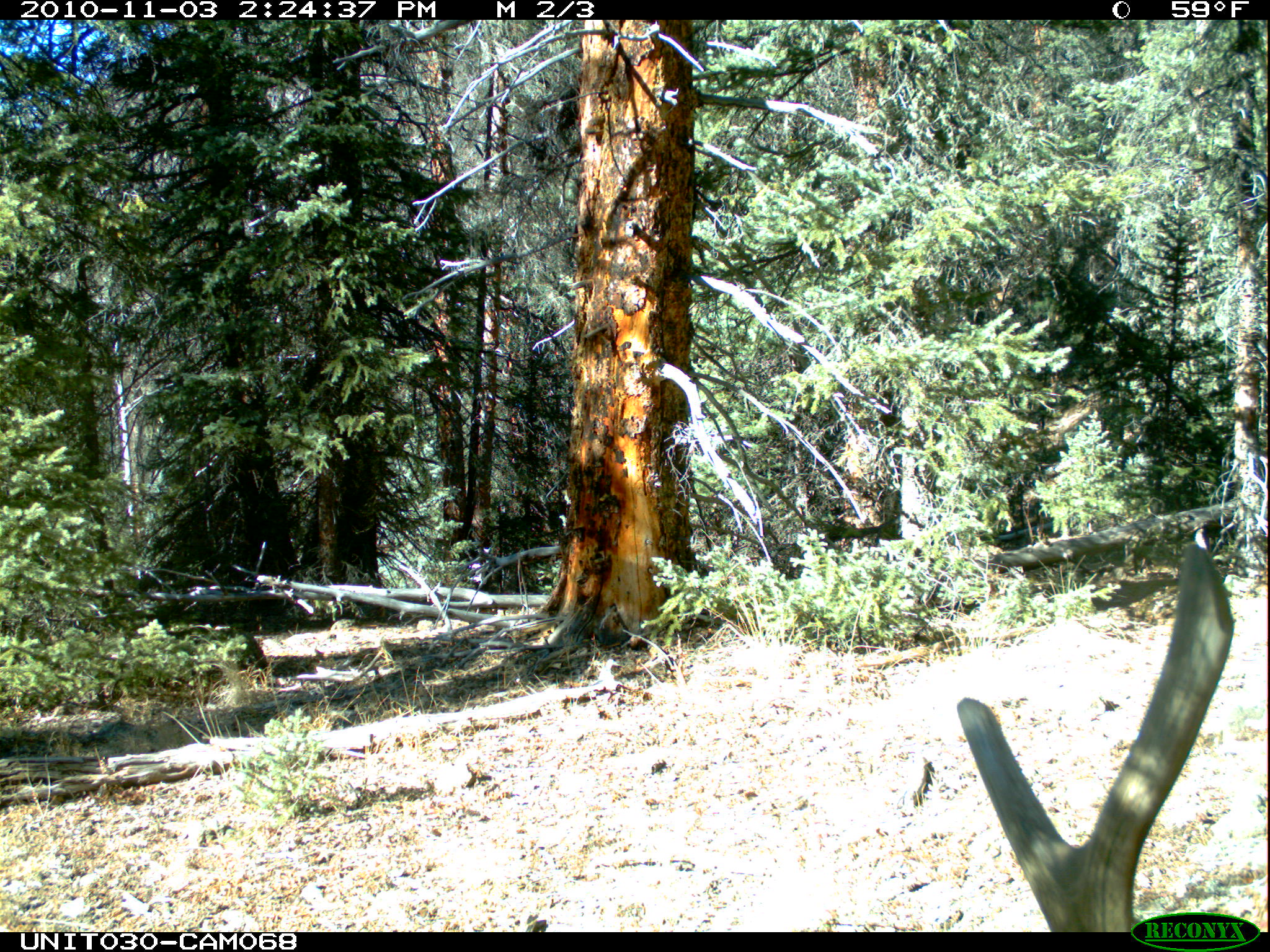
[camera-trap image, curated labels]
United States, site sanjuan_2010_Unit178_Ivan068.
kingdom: Animalia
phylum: Chordata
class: Mammalia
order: Artiodactyla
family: Cervidae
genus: Cervus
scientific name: Cervus elaphus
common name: red deer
Cervus elaphus (red deer).